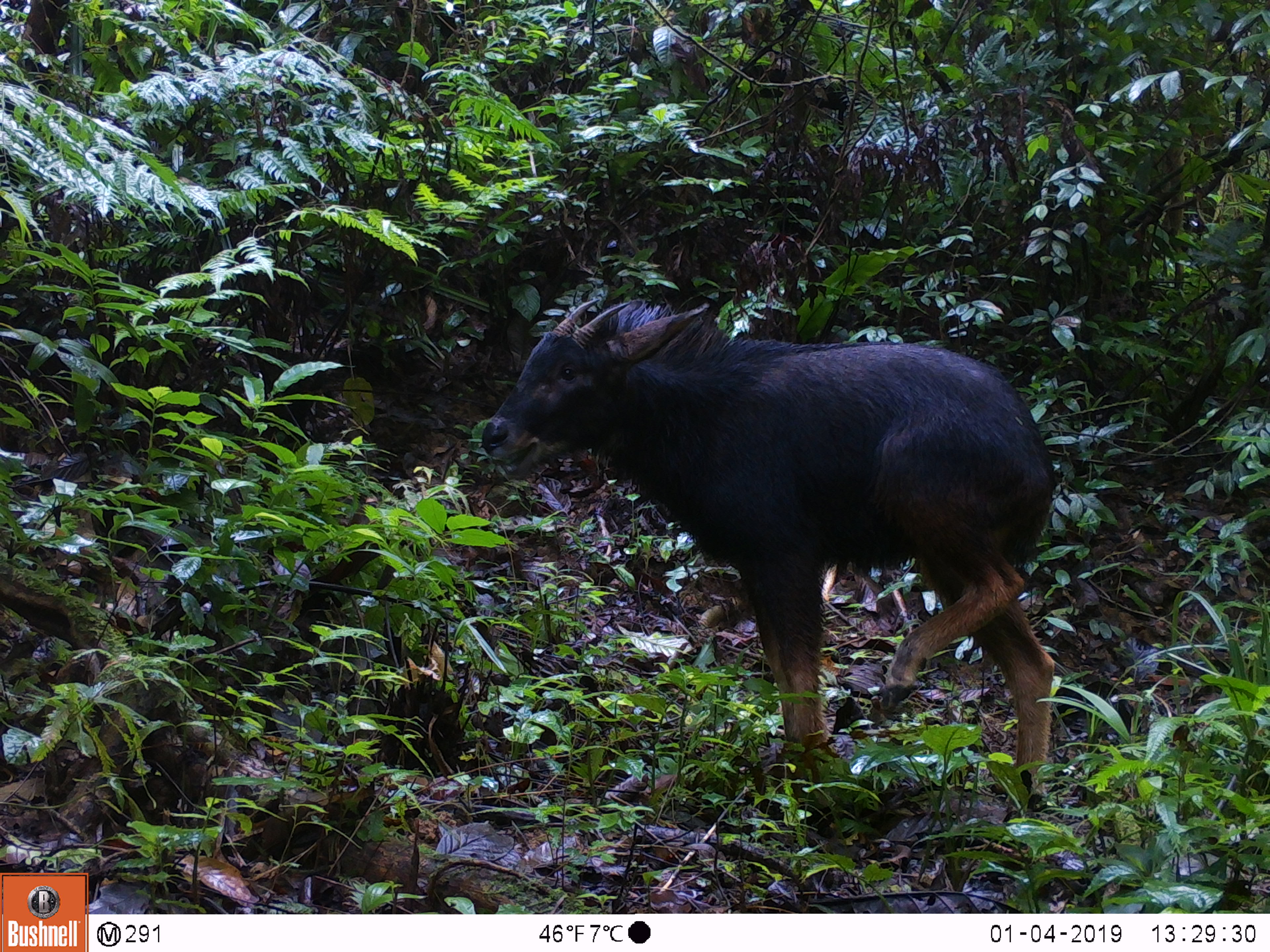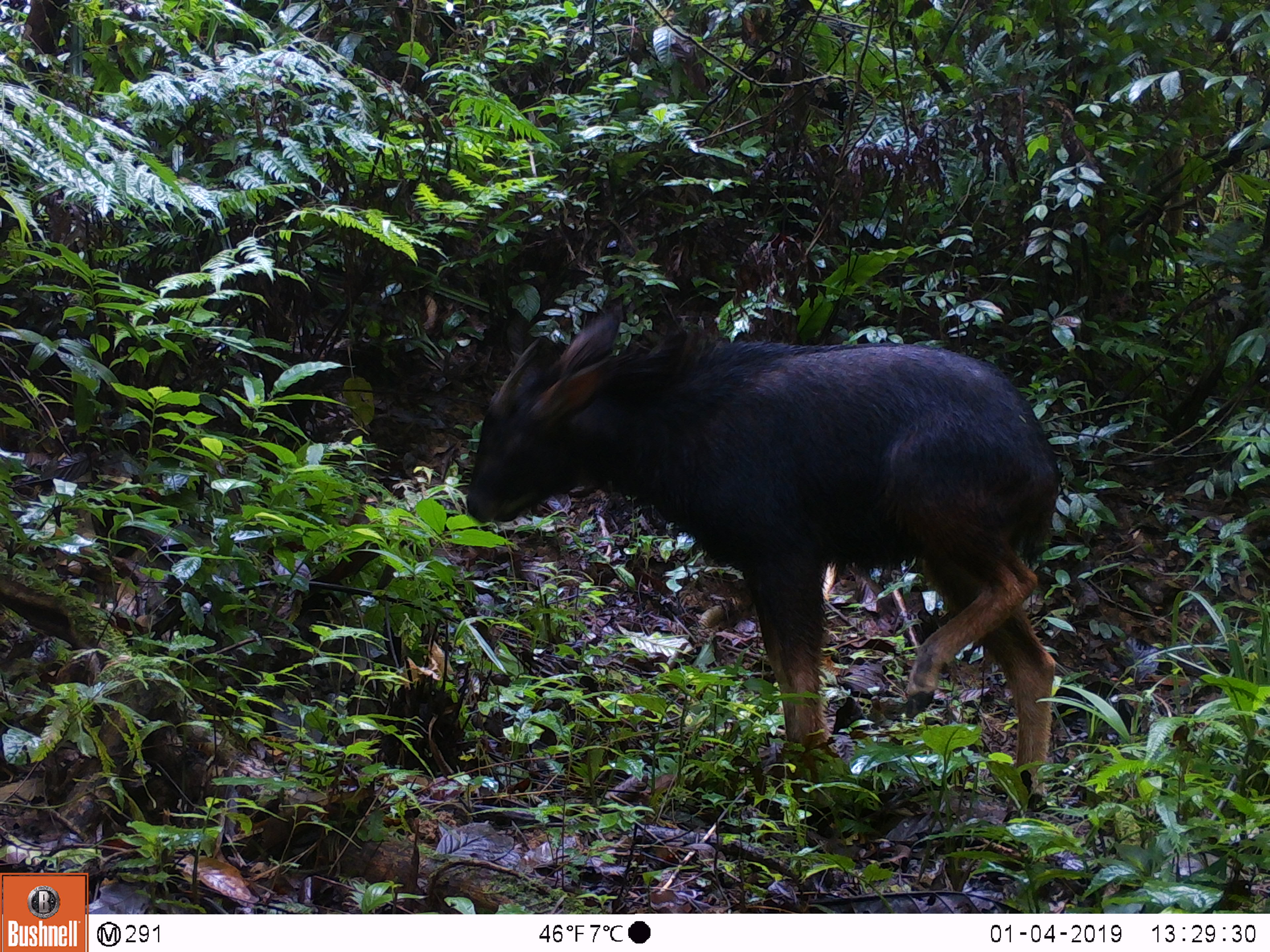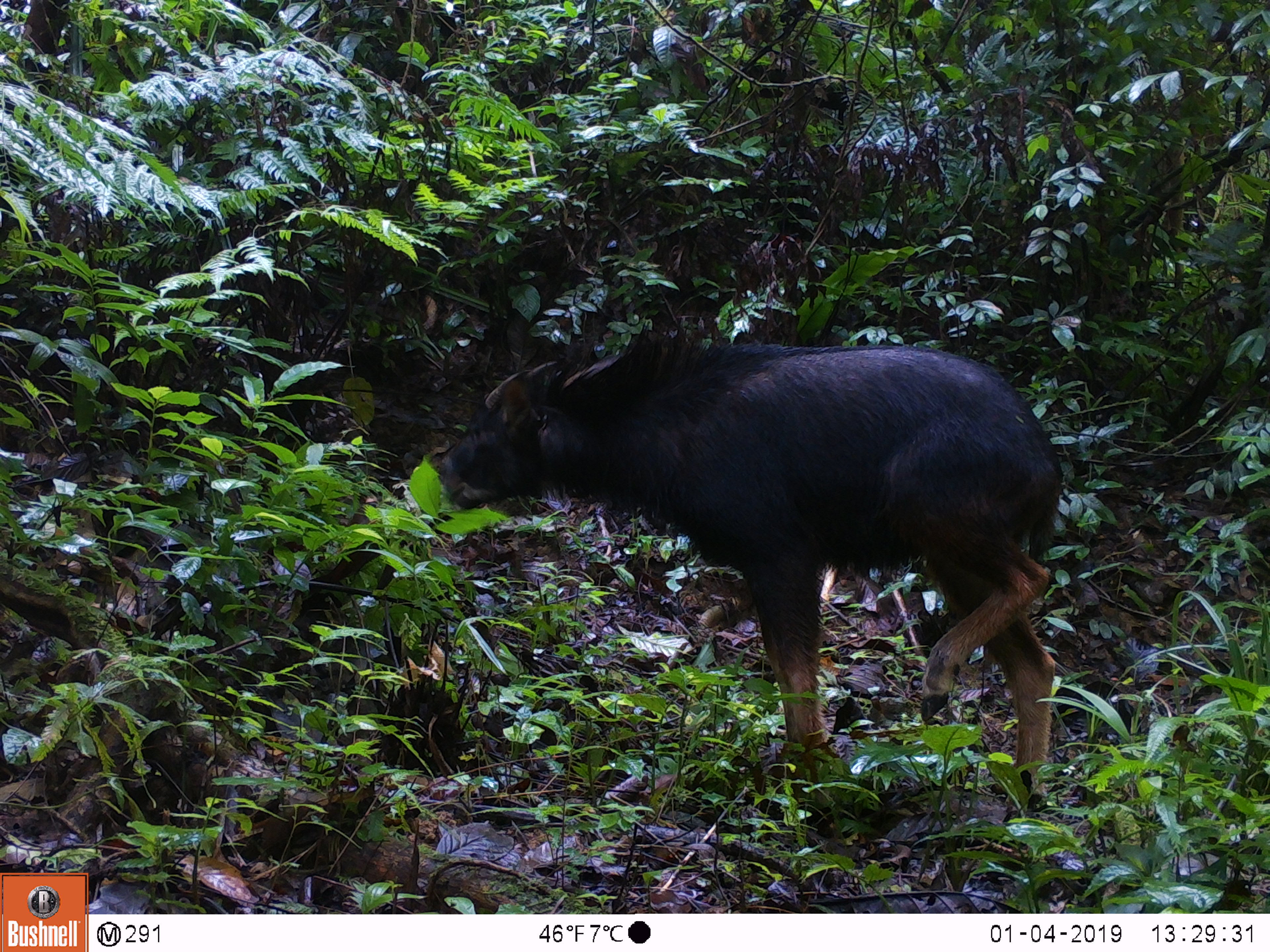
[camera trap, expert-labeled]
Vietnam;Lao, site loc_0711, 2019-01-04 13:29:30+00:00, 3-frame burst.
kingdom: Animalia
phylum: Chordata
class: Mammalia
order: Artiodactyla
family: Bovidae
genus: Capricornis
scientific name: Capricornis sumatraensis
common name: chinese serow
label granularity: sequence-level